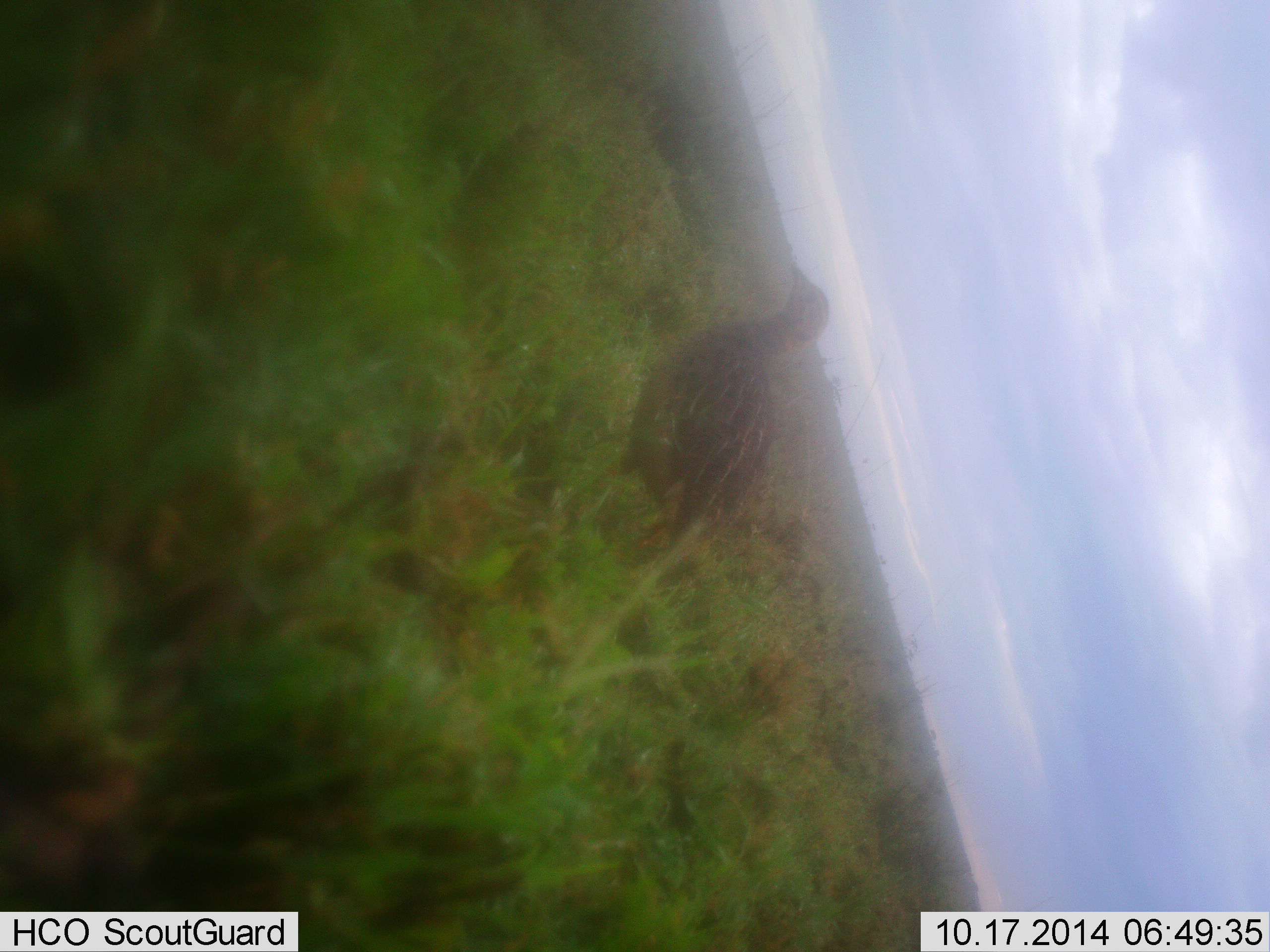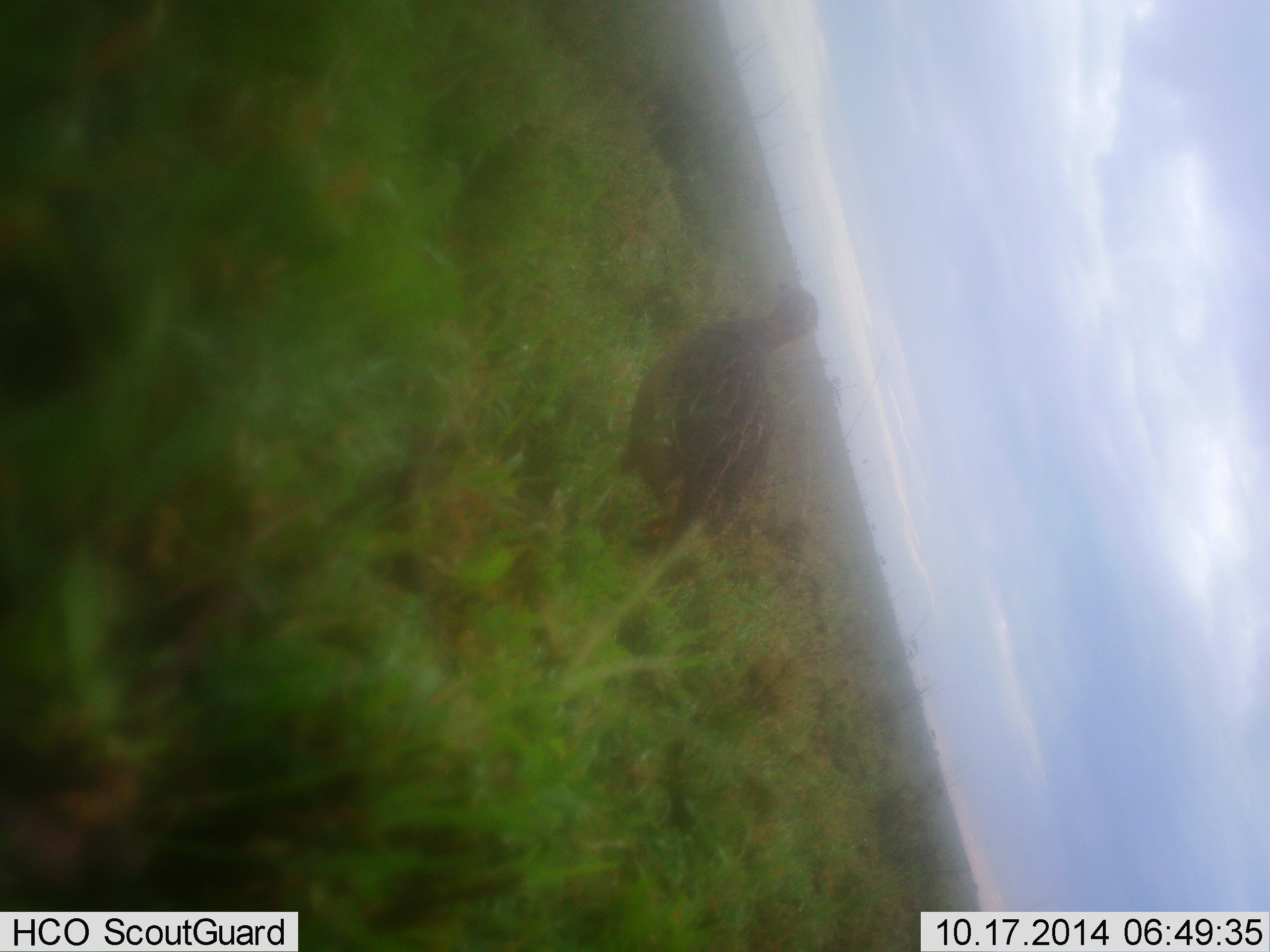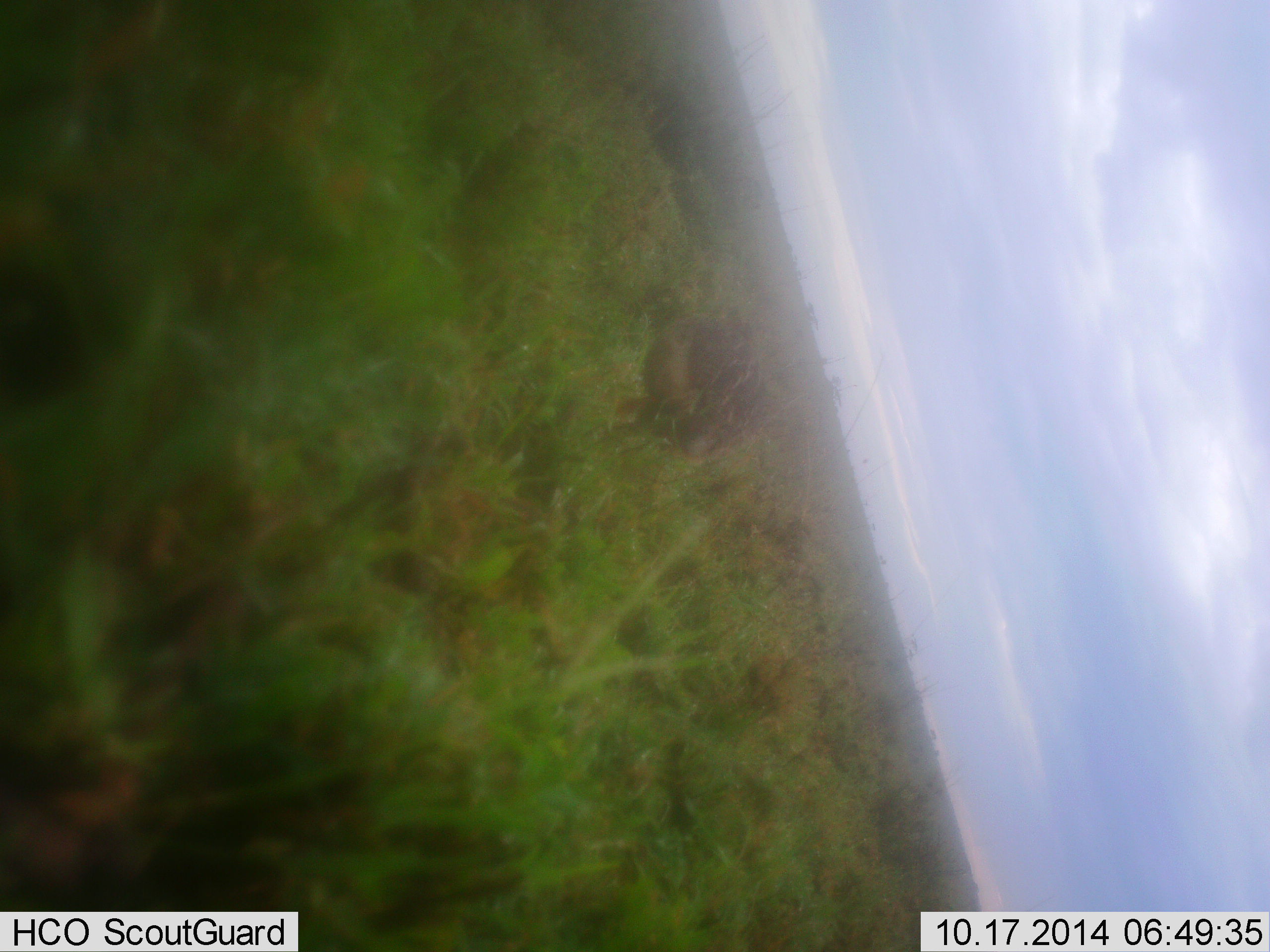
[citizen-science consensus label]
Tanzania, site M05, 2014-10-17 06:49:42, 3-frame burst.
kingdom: Animalia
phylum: Chordata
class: Aves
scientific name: Aves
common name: bird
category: otherbird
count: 1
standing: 50%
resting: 0%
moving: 40%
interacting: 0%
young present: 0%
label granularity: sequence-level